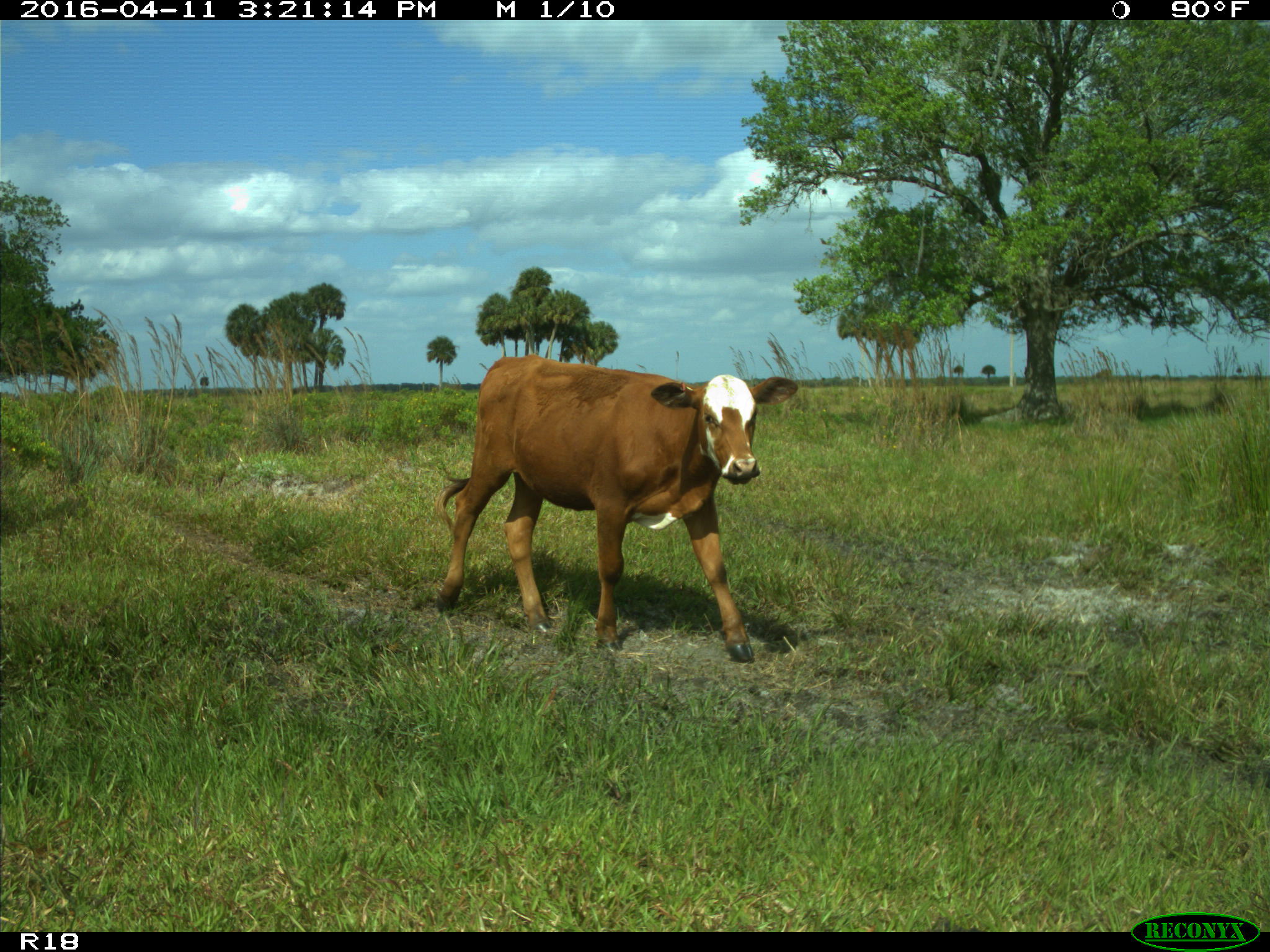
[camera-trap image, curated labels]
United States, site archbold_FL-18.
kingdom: Animalia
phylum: Chordata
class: Mammalia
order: Artiodactyla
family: Bovidae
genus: Bos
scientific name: Bos taurus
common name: domestic cow